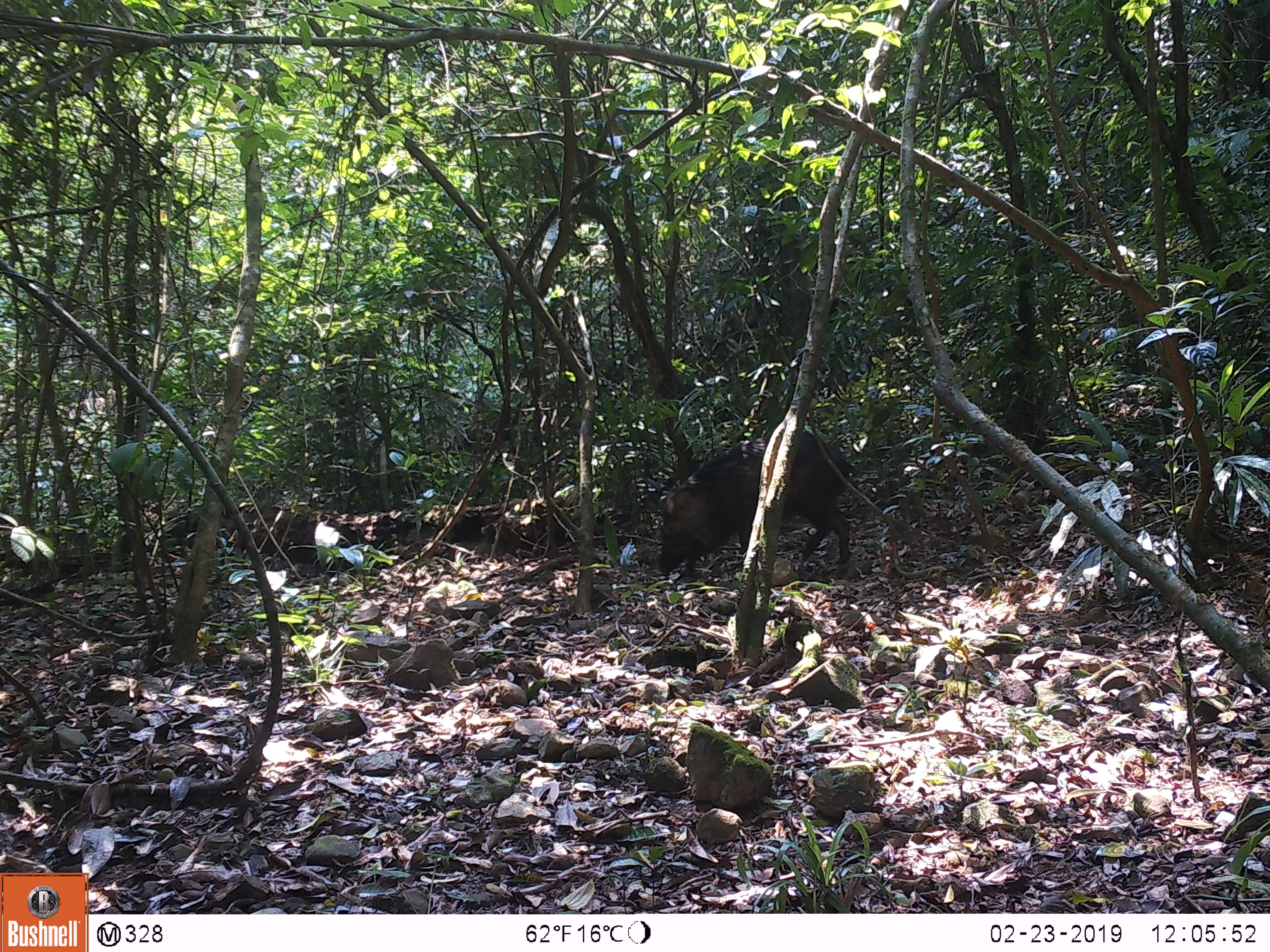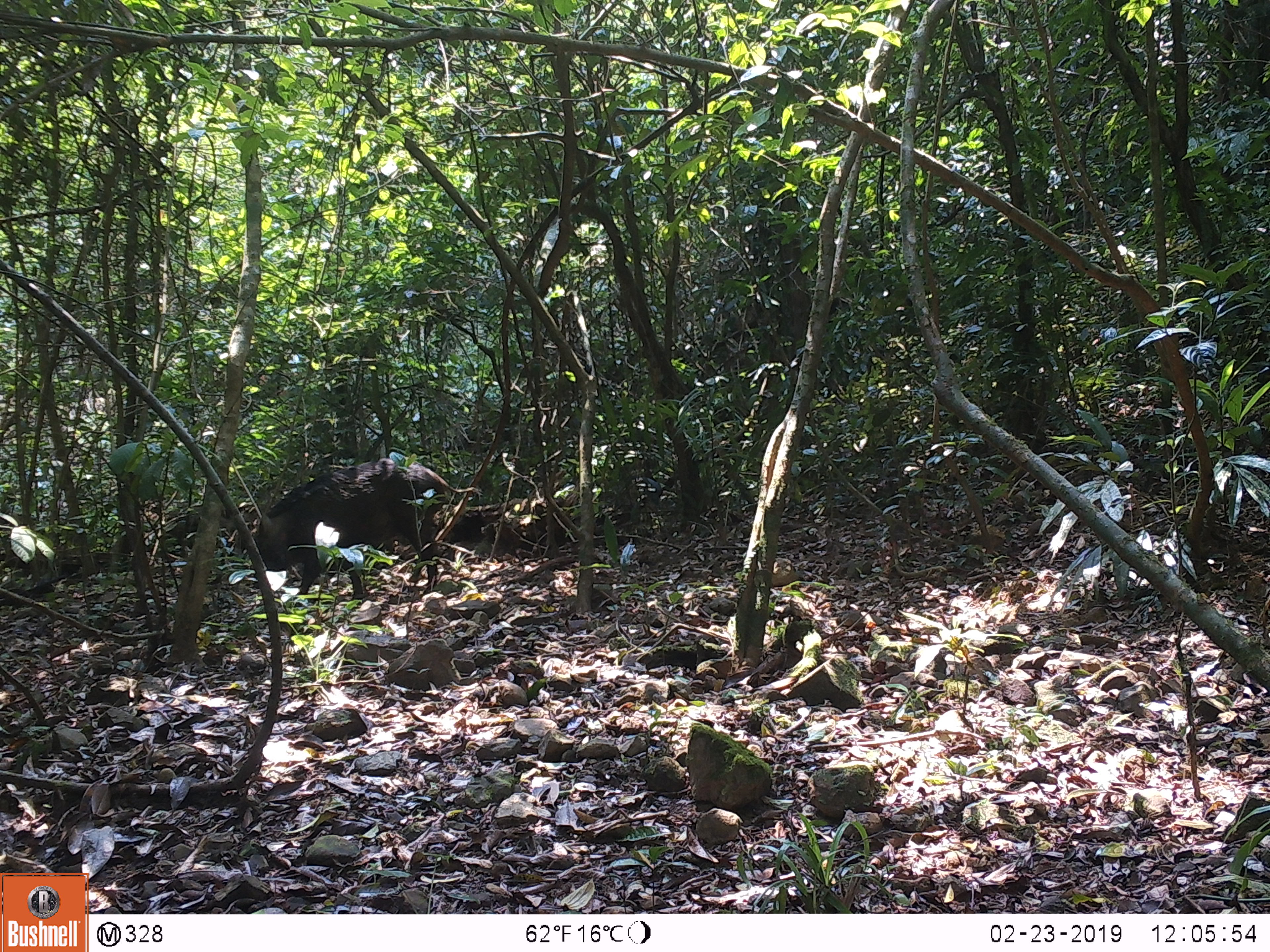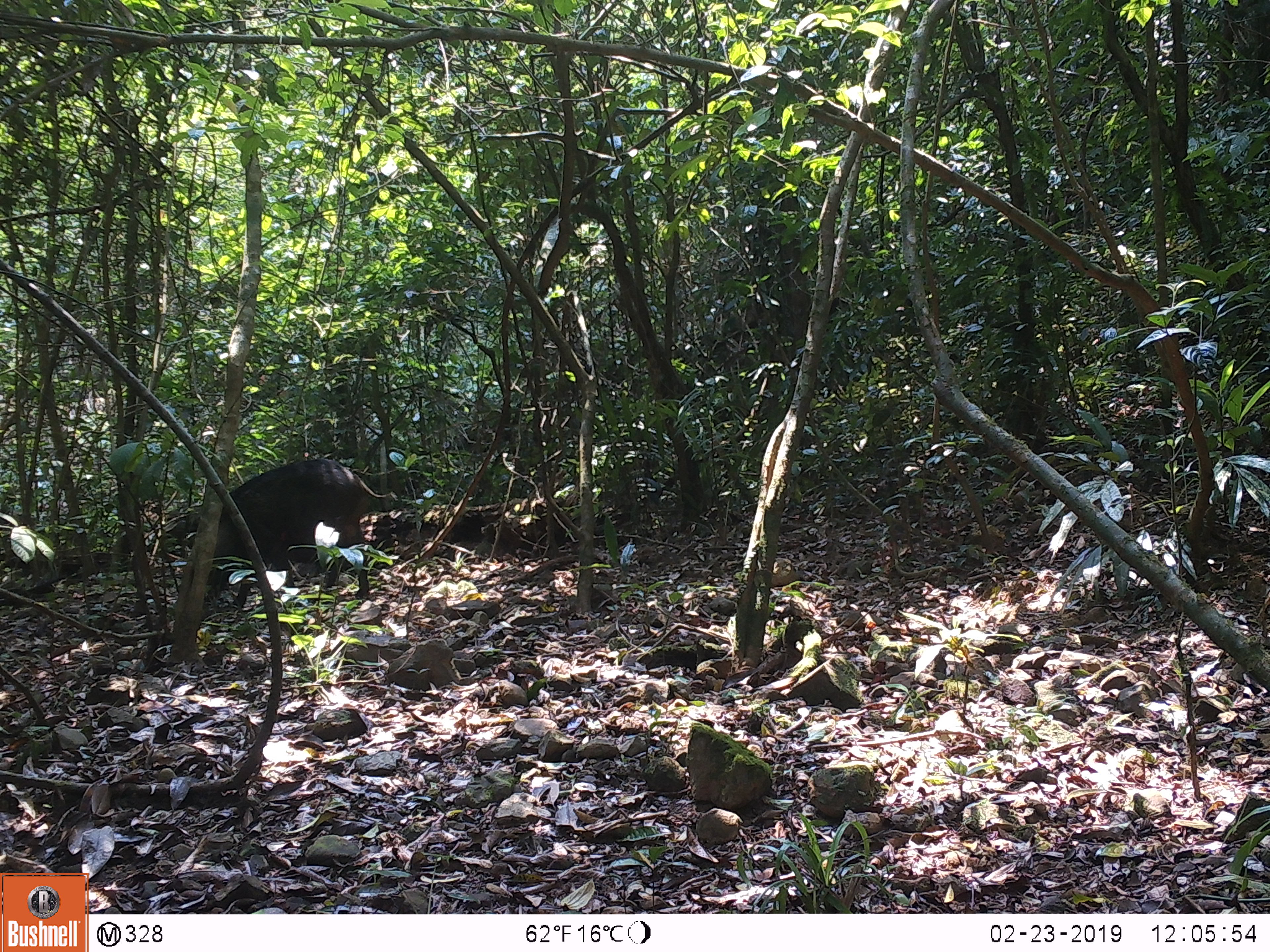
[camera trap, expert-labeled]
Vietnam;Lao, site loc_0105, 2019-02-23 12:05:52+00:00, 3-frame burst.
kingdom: Animalia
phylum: Chordata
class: Mammalia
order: Artiodactyla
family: Suidae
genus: Sus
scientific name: Sus scrofa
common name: eurasian wild pig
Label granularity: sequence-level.